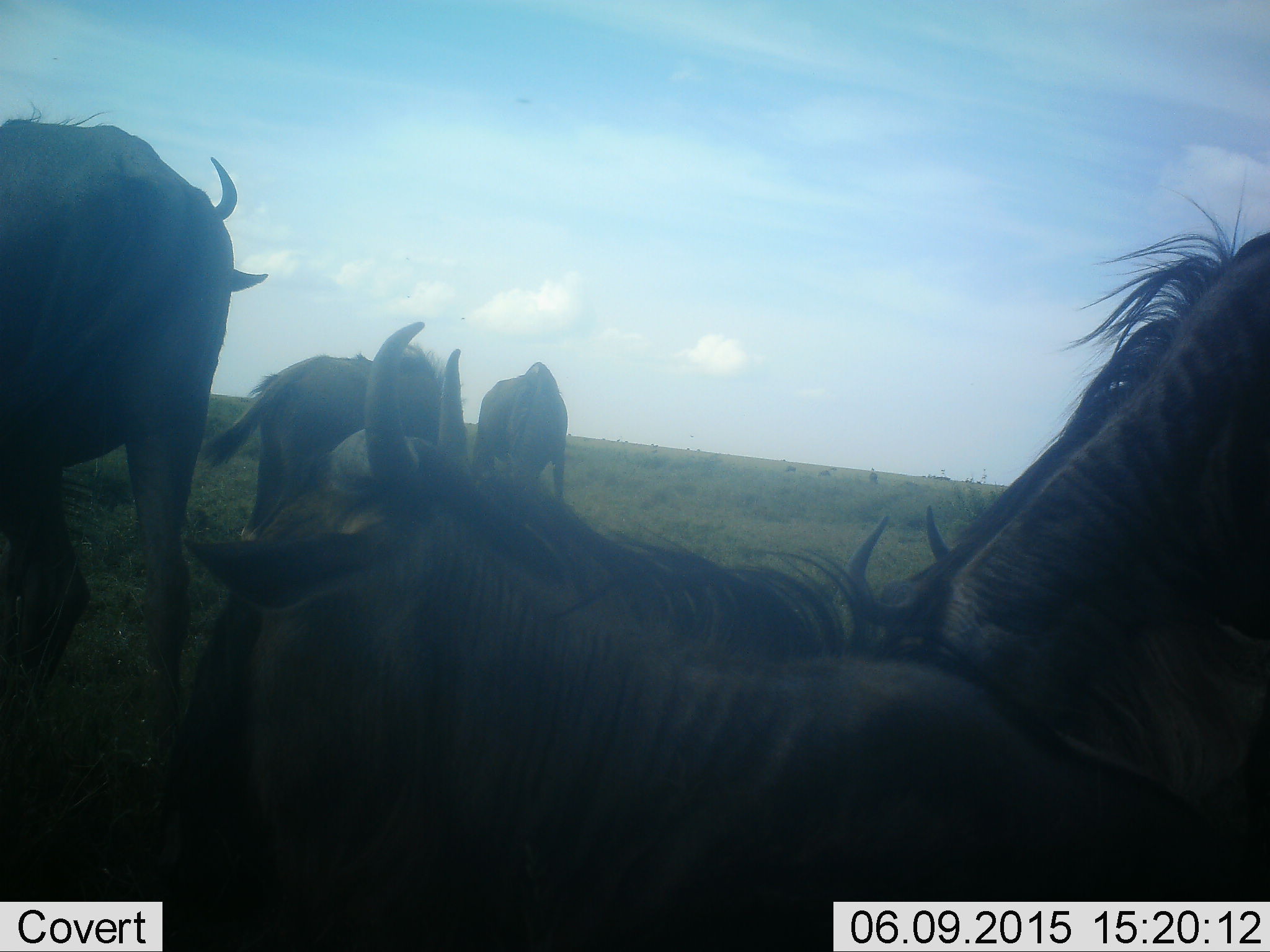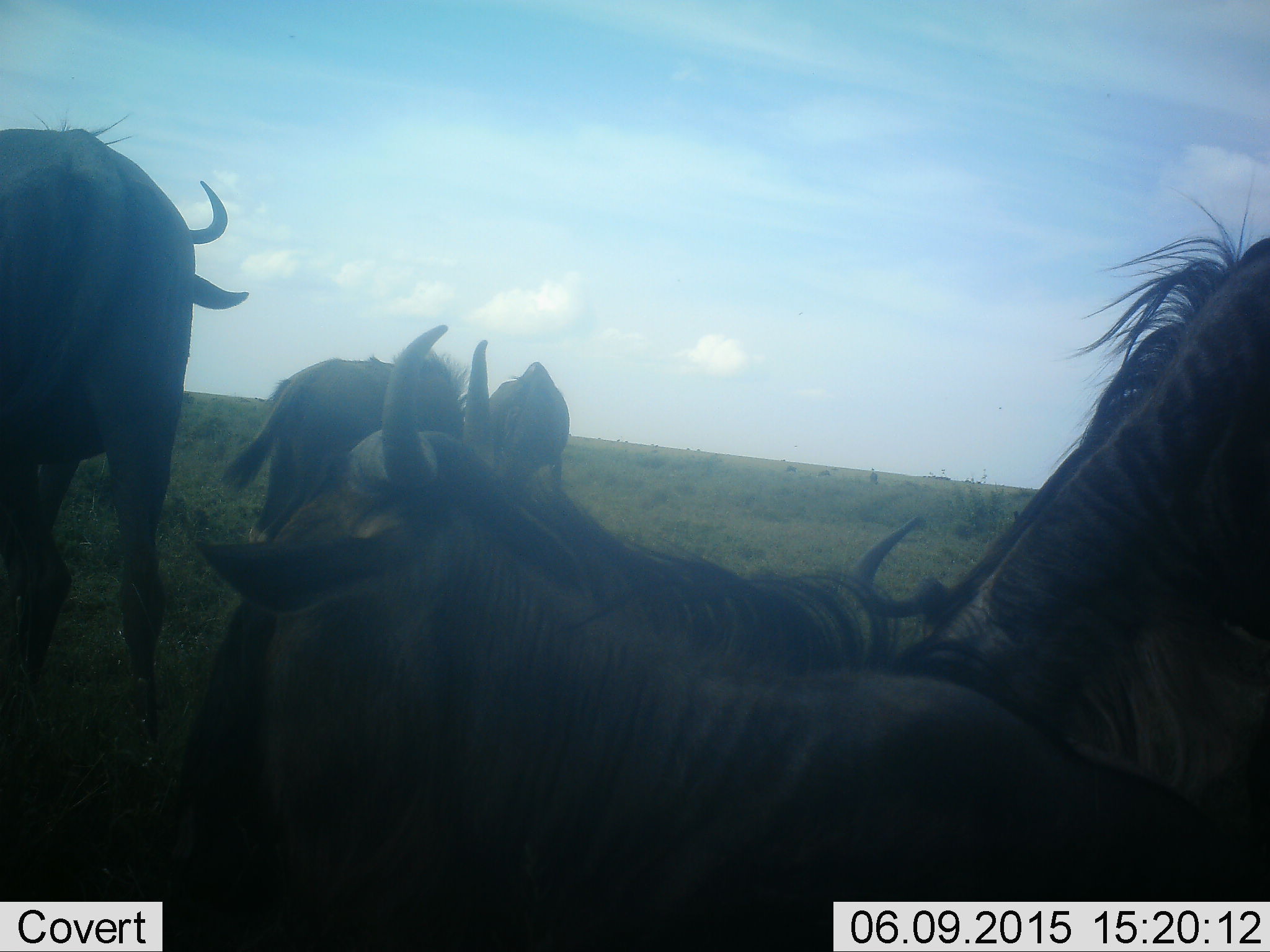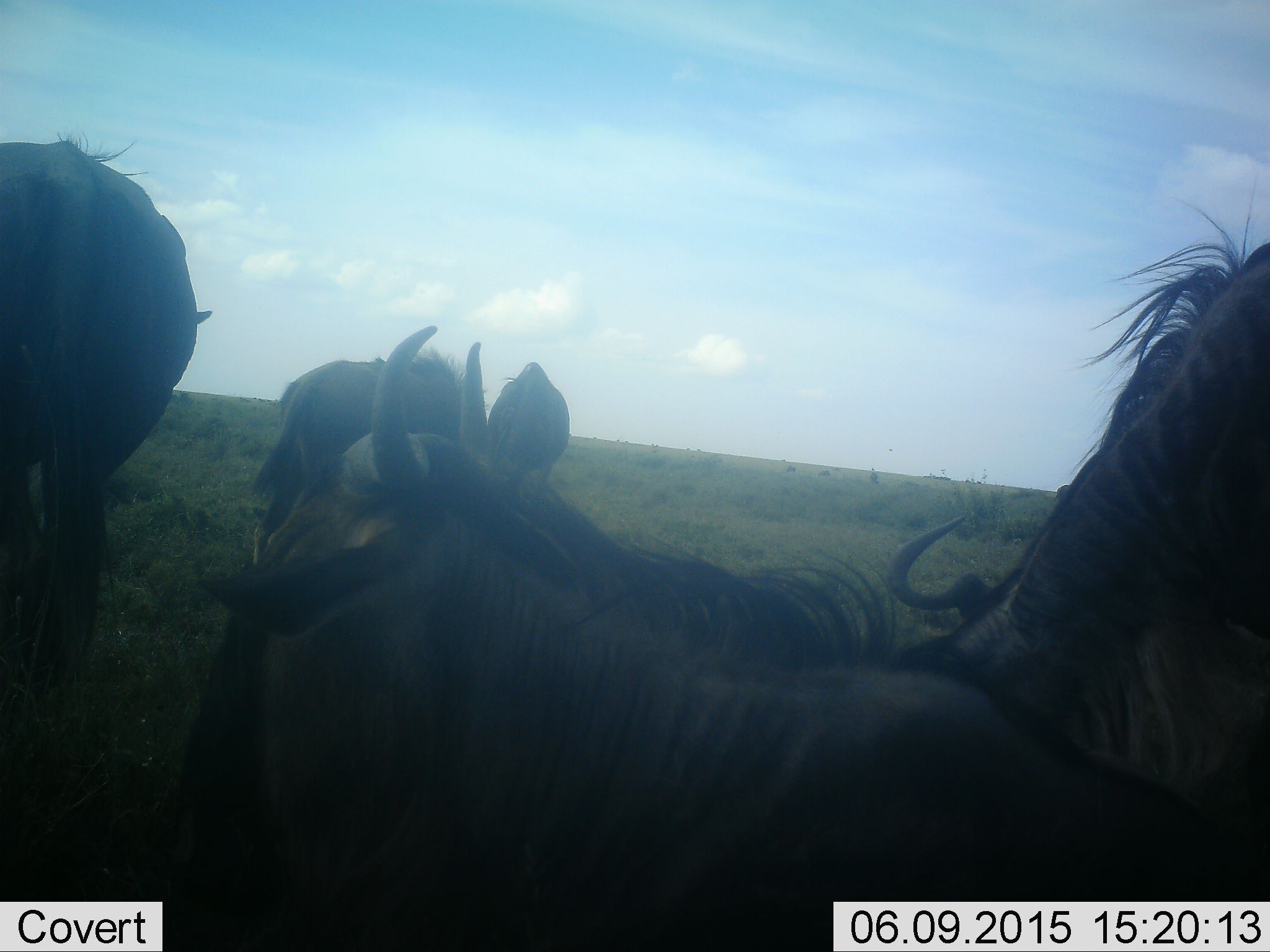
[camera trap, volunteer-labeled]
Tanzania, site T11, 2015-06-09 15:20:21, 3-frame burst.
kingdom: Animalia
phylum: Chordata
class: Mammalia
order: Artiodactyla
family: Bovidae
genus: Connochaetes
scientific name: Connochaetes taurinus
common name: blue wildebeest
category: wildebeest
Wildebeest (blue wildebeest) (Connochaetes taurinus), count 6. Behavior (volunteer vote fractions): standing 40%, resting 50%, moving 30%, interacting 10%. Young present (vote fraction): 0%. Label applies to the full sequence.